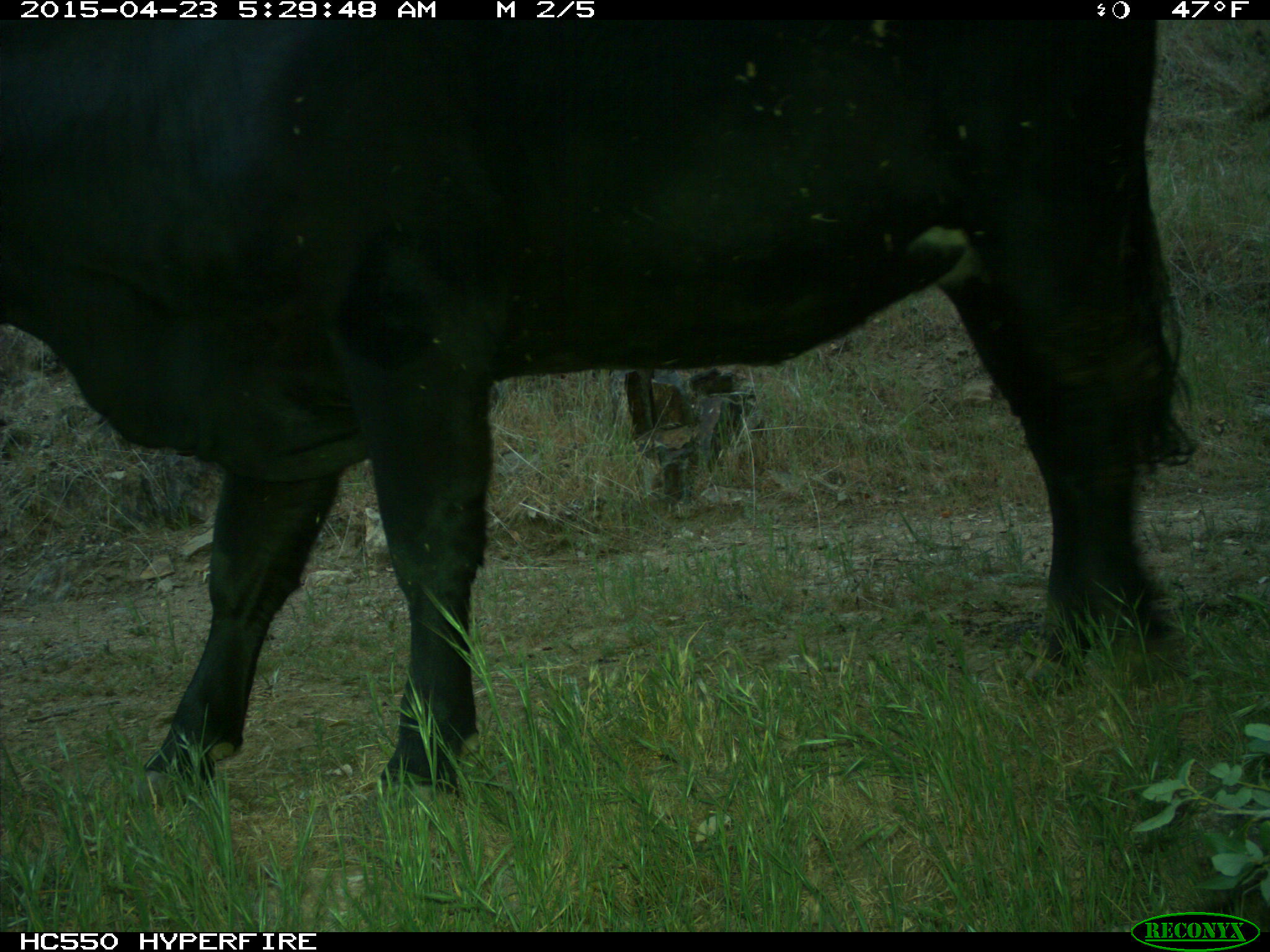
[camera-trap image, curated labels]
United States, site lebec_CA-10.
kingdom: Animalia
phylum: Chordata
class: Mammalia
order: Artiodactyla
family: Bovidae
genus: Bos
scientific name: Bos taurus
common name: domestic cow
Bos taurus (domestic cow).